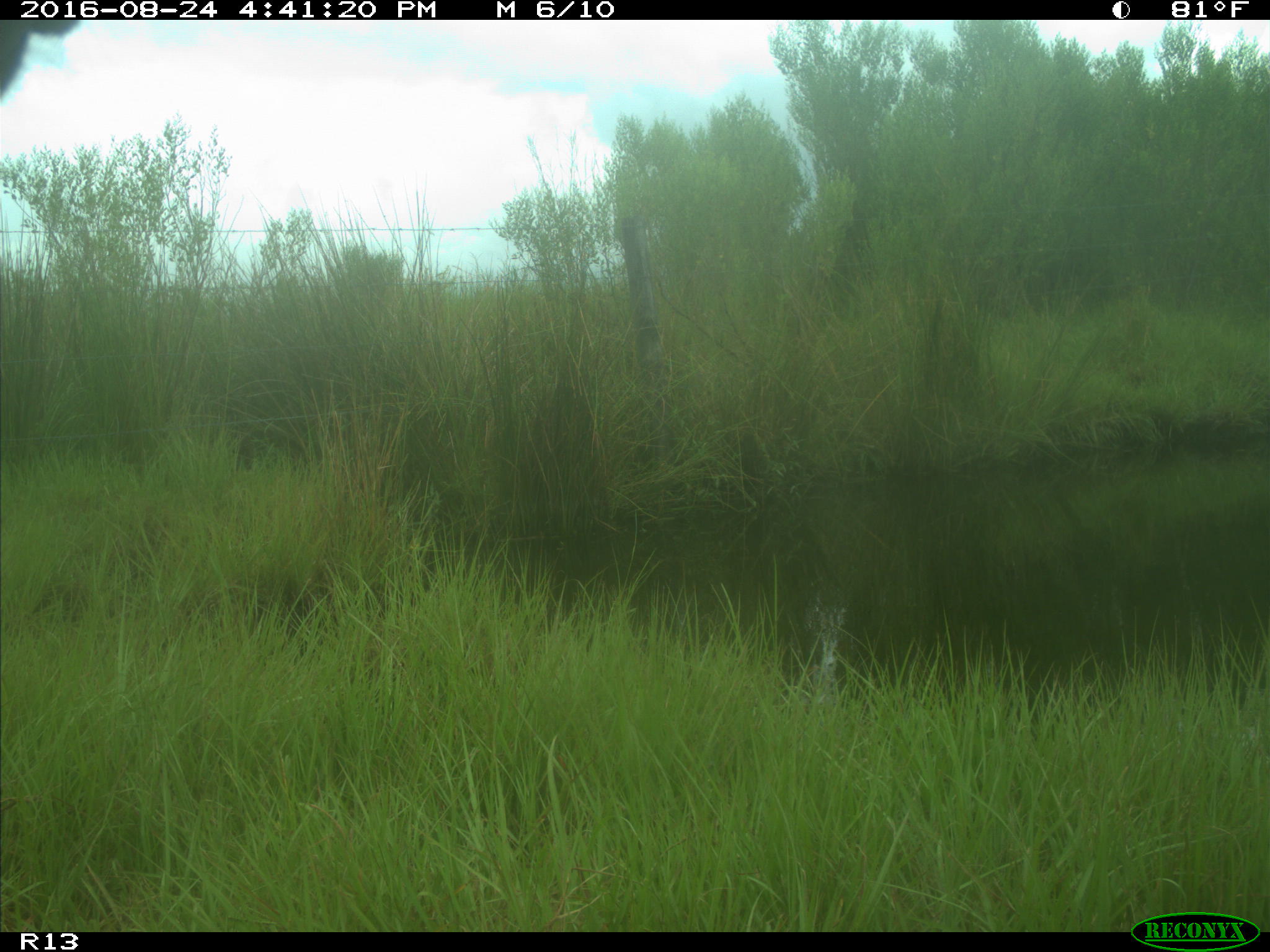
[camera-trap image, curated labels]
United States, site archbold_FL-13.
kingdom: Animalia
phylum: Chordata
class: Mammalia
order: Artiodactyla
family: Bovidae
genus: Bos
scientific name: Bos taurus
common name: domestic cow